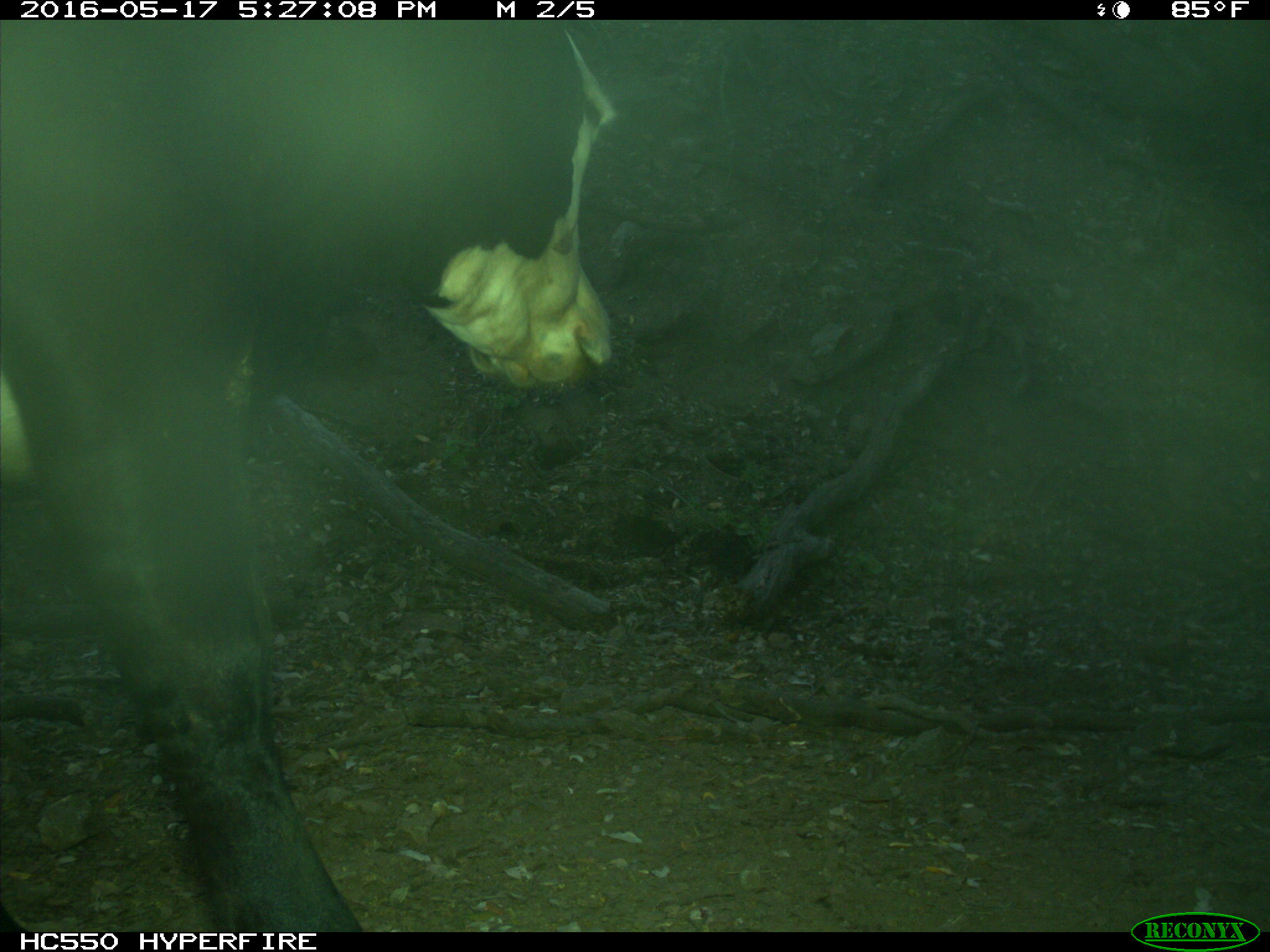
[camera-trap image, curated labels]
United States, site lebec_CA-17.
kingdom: Animalia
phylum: Chordata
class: Mammalia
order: Artiodactyla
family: Bovidae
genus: Bos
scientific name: Bos taurus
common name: domestic cow